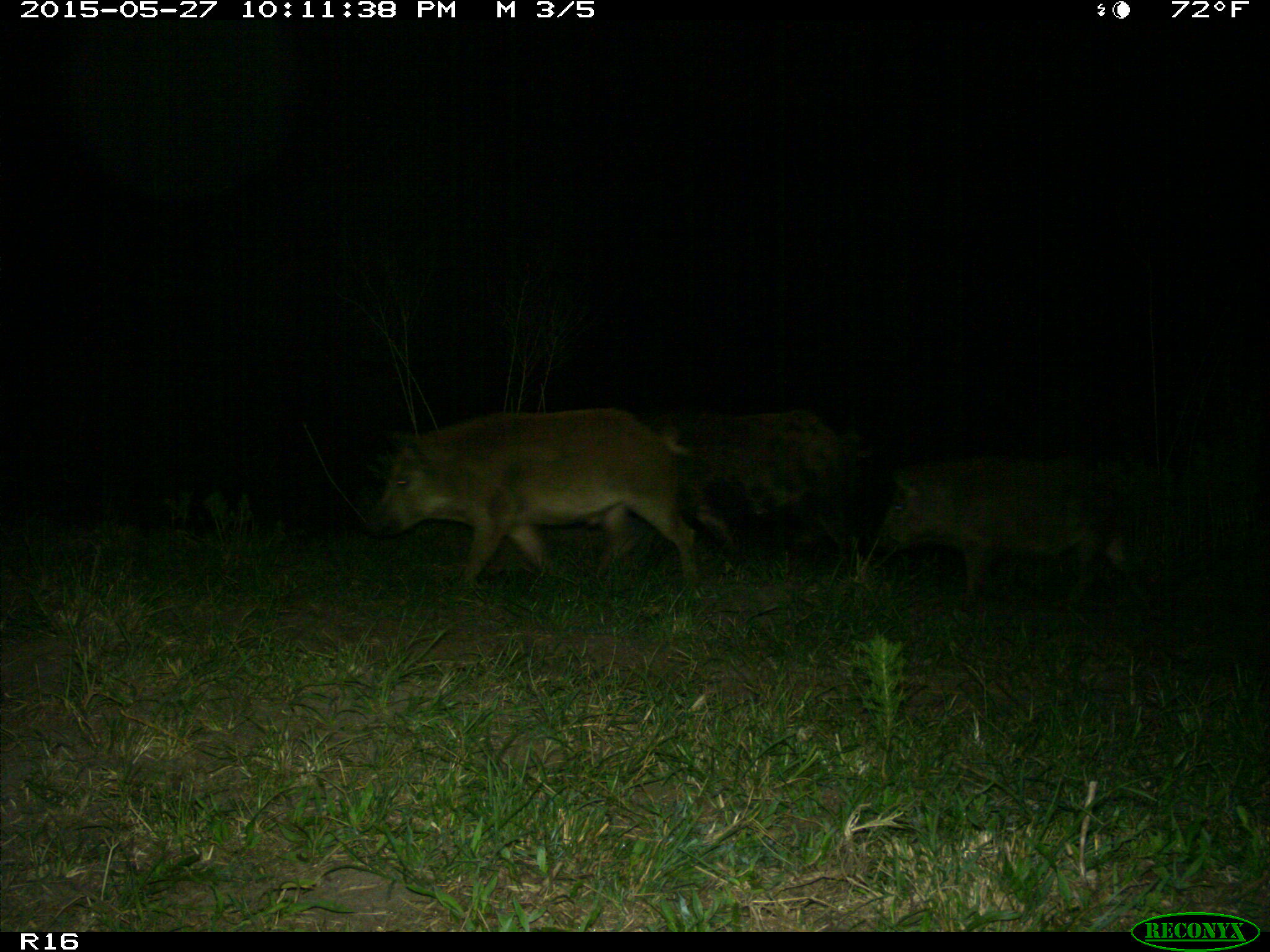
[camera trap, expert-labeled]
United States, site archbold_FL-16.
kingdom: Animalia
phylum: Chordata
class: Mammalia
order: Artiodactyla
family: Suidae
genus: Sus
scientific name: Sus scrofa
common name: wild boar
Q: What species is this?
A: Sus scrofa (wild boar).